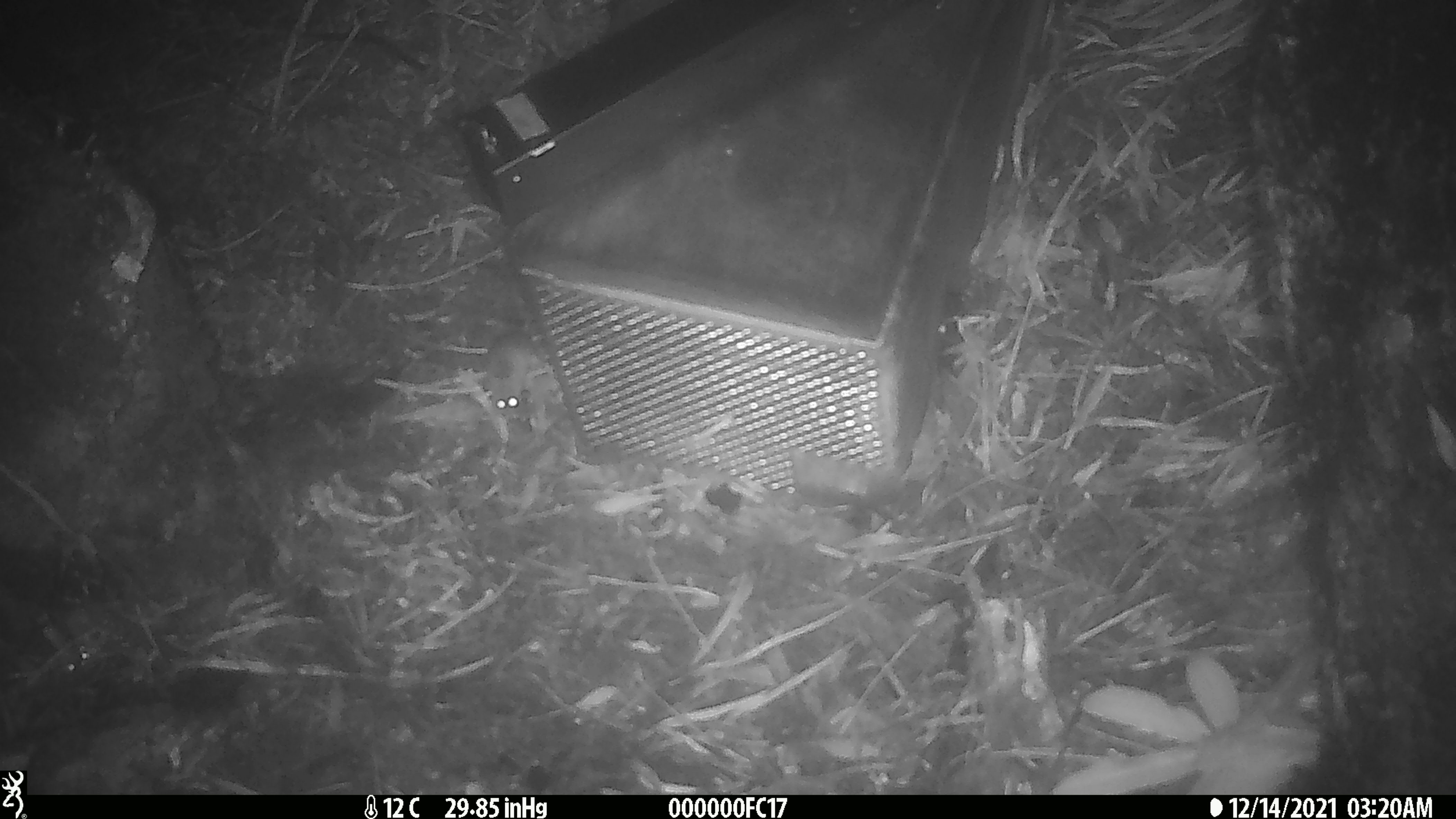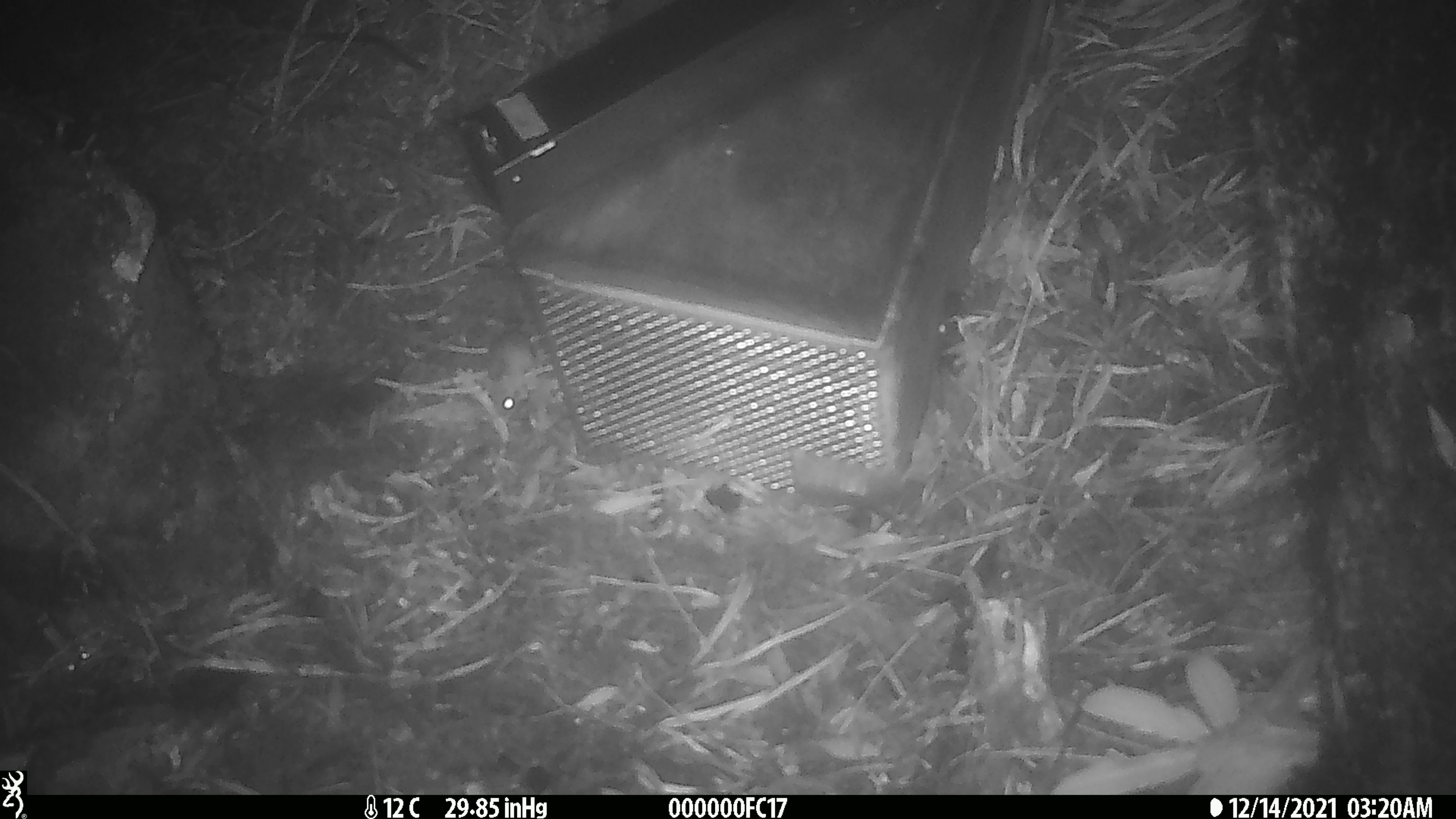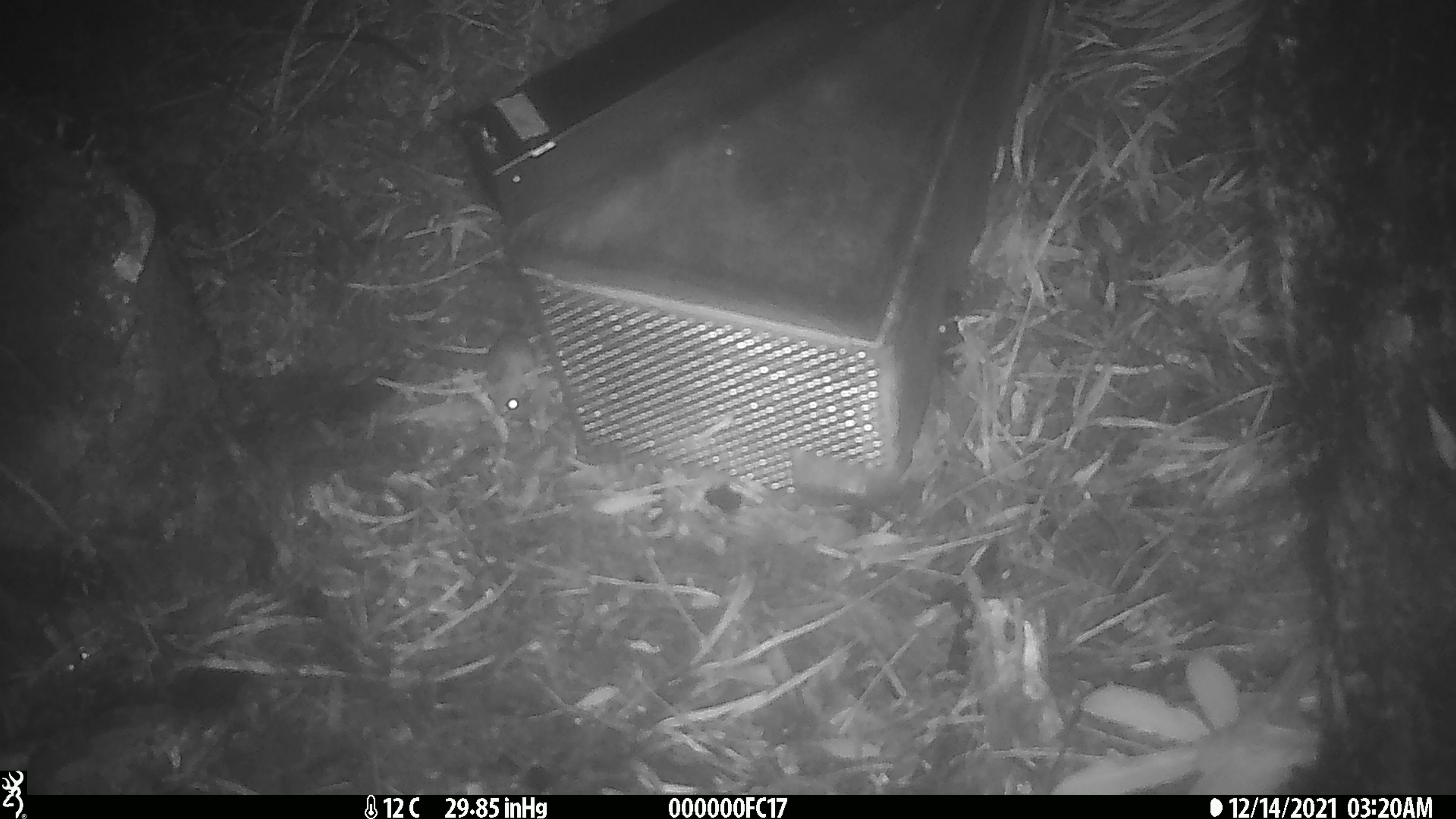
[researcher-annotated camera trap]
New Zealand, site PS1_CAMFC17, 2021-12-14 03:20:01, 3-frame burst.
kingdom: Animalia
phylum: Chordata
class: Mammalia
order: Rodentia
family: Muridae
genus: Mus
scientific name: Mus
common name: mouse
Mouse (Mus).